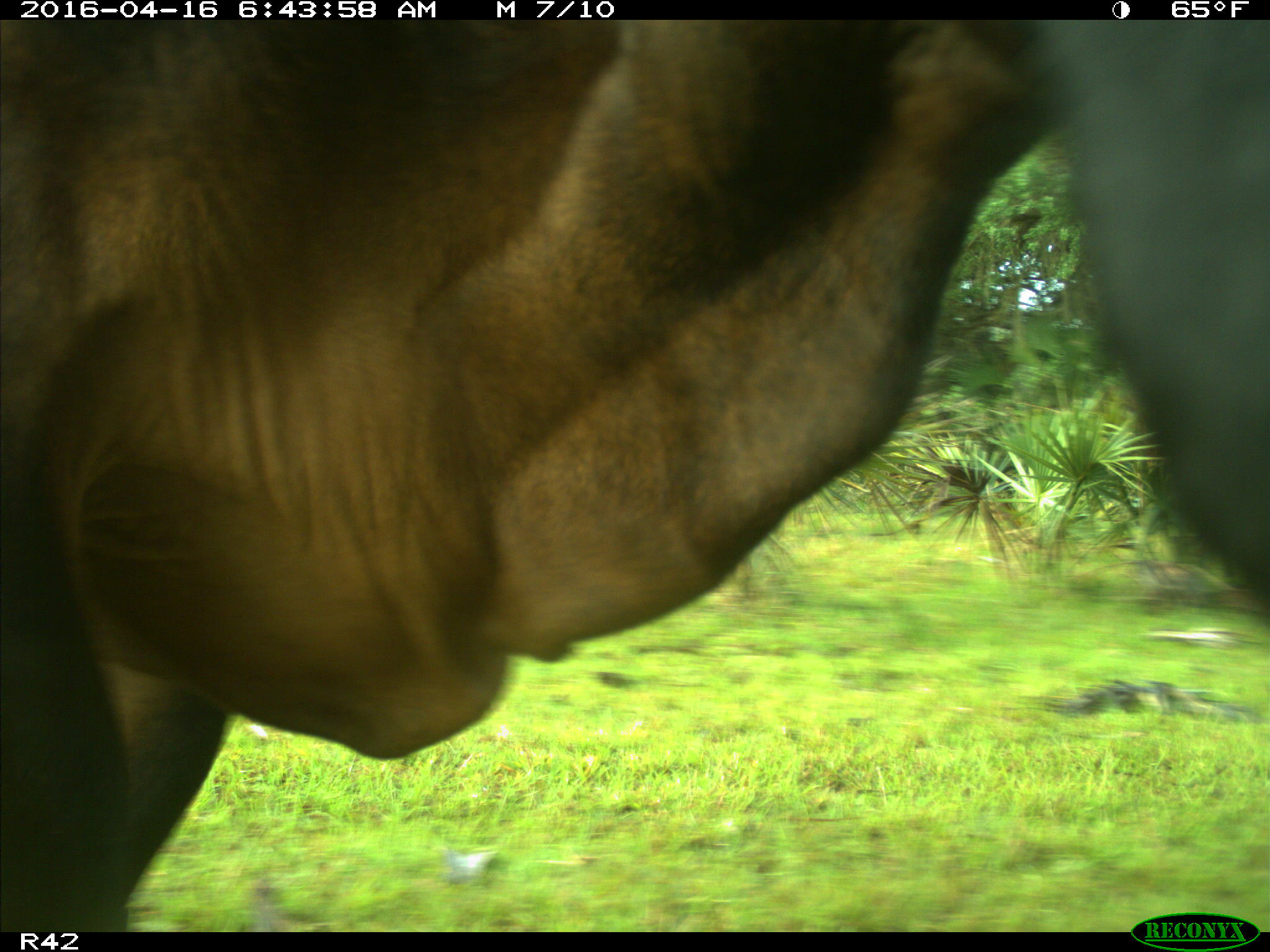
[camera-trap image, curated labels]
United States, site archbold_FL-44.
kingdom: Animalia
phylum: Chordata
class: Mammalia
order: Artiodactyla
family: Bovidae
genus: Bos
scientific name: Bos taurus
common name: domestic cow